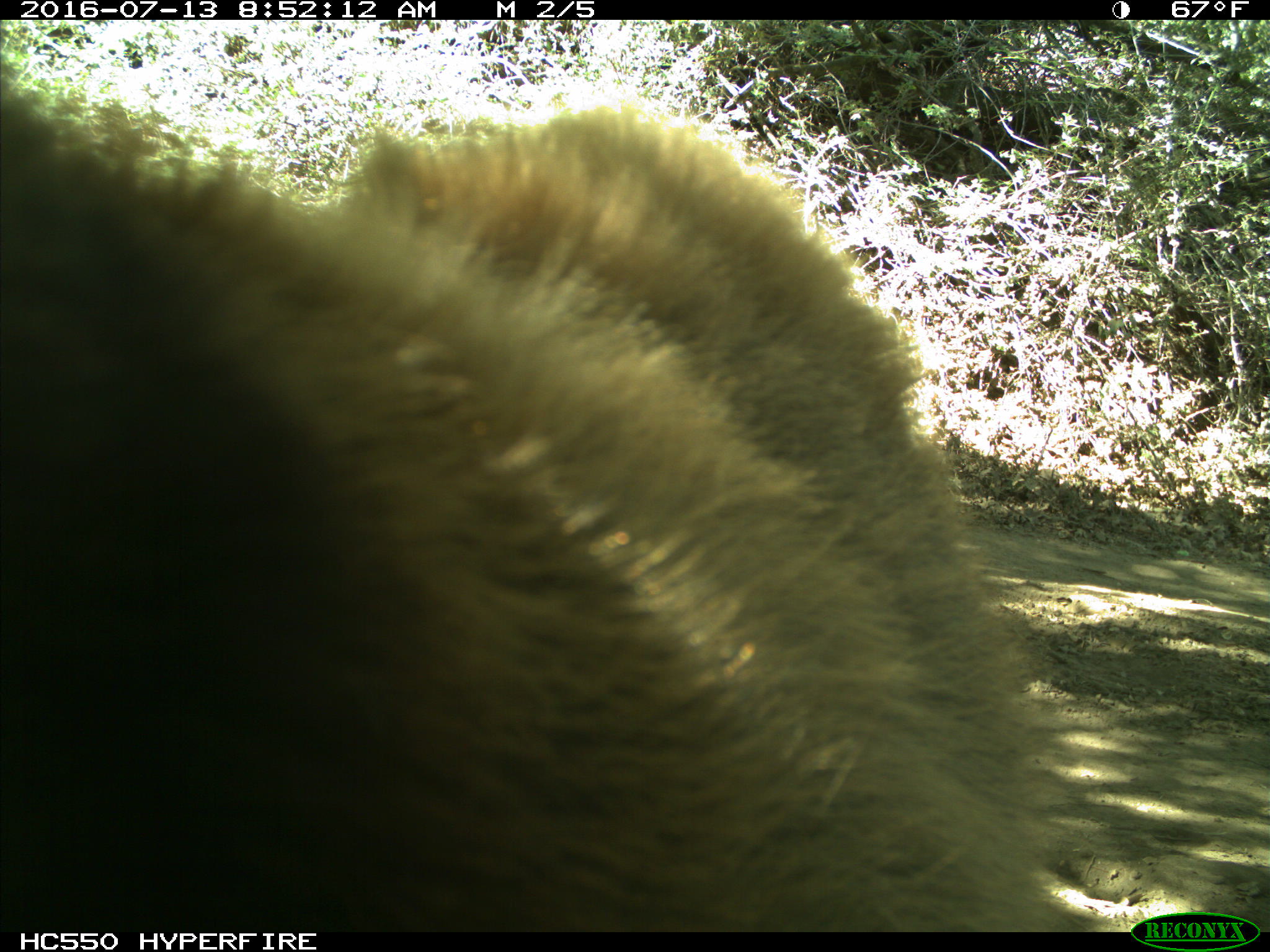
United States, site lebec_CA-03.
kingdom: Animalia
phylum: Chordata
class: Mammalia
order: Carnivora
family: Ursidae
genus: Ursus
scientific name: Ursus americanus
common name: american black bear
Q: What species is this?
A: Ursus americanus (american black bear).